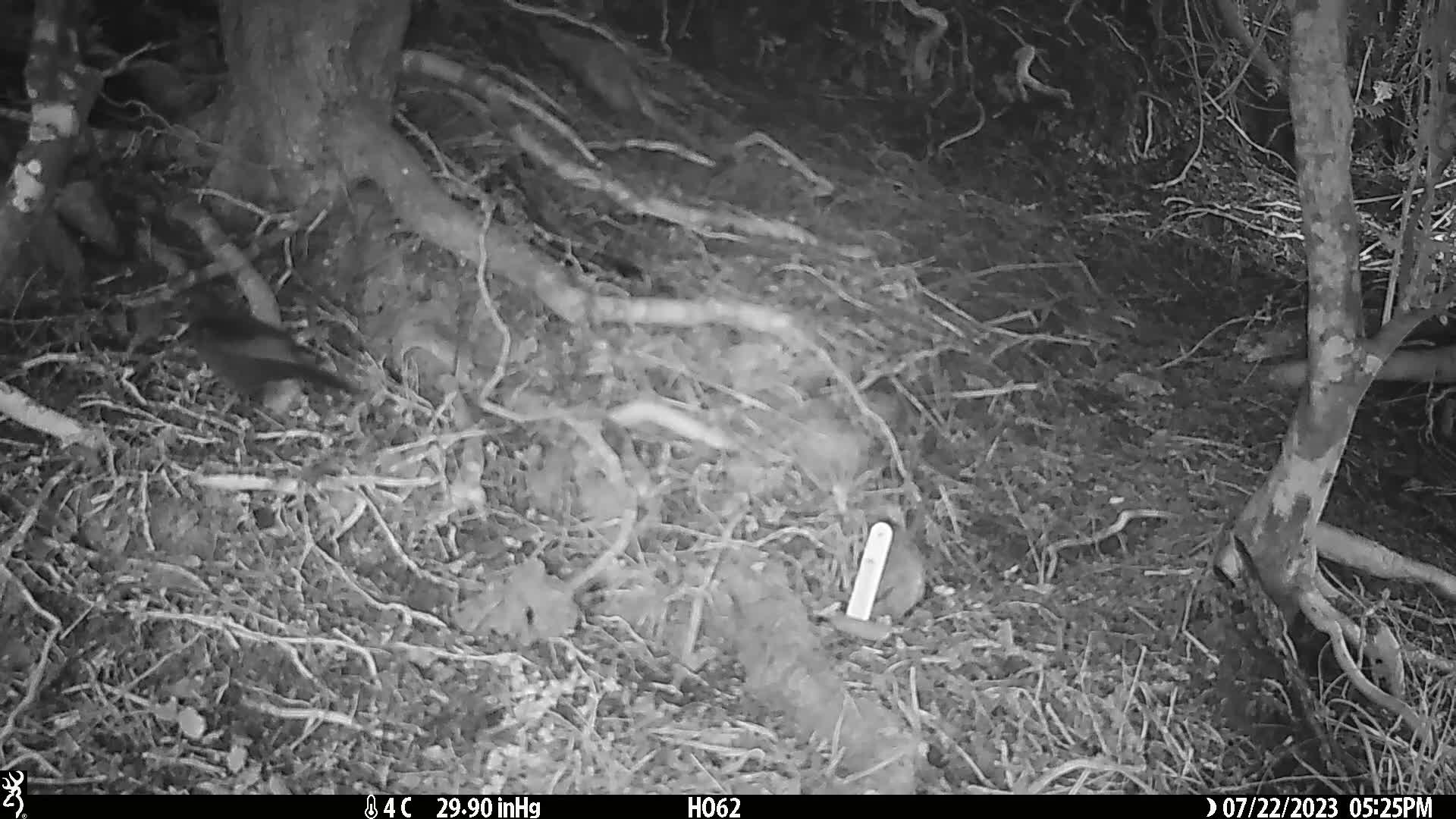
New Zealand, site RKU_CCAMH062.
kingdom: Animalia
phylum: Chordata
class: Aves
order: Passeriformes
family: Turdidae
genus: Turdus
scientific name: Turdus merula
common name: eurasian blackbird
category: blackbird